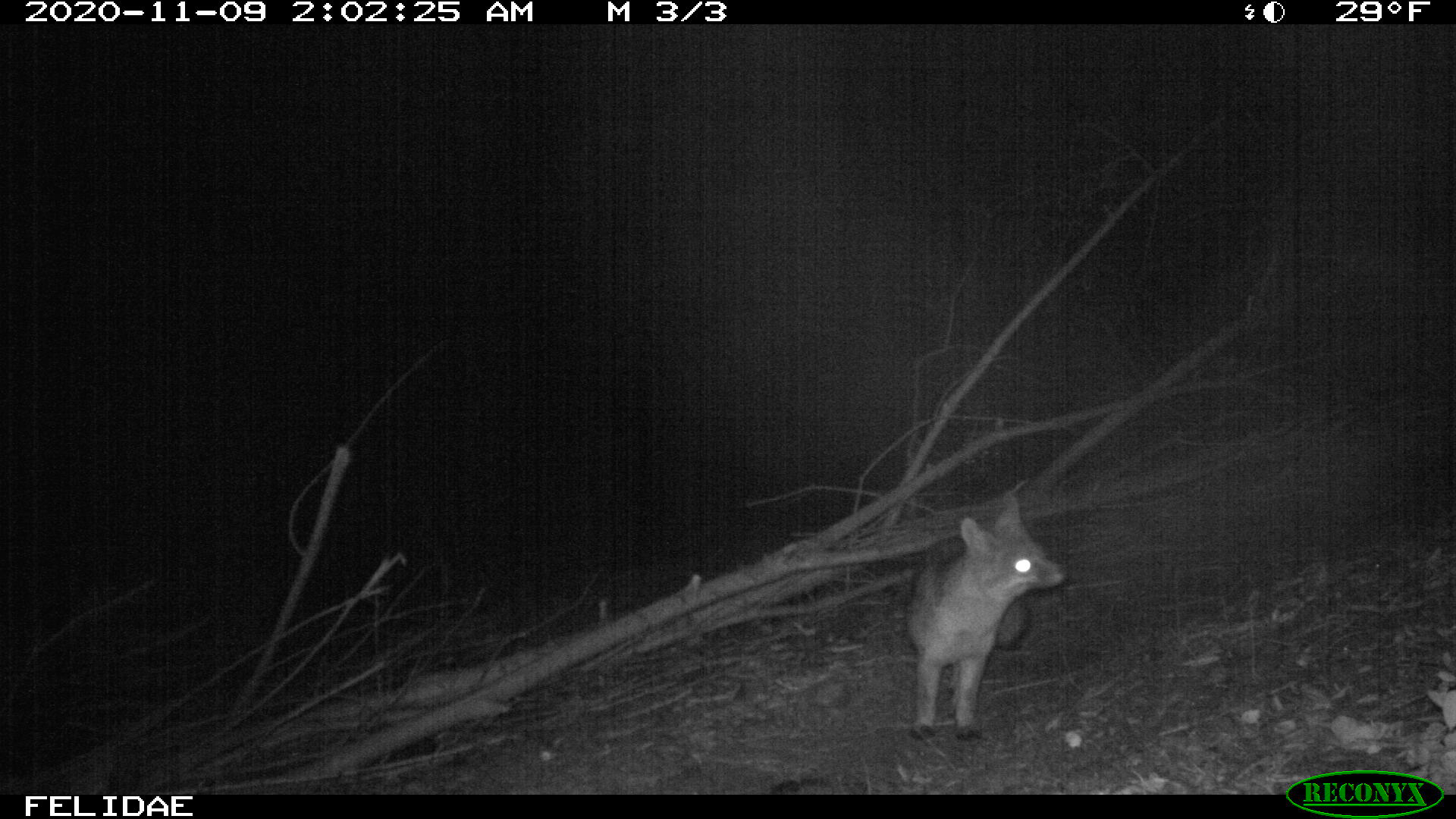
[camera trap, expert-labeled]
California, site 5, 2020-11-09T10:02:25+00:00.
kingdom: Animalia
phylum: Chordata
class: Mammalia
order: Carnivora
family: Canidae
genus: Urocyon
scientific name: Urocyon cinereoargenteus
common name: gray fox